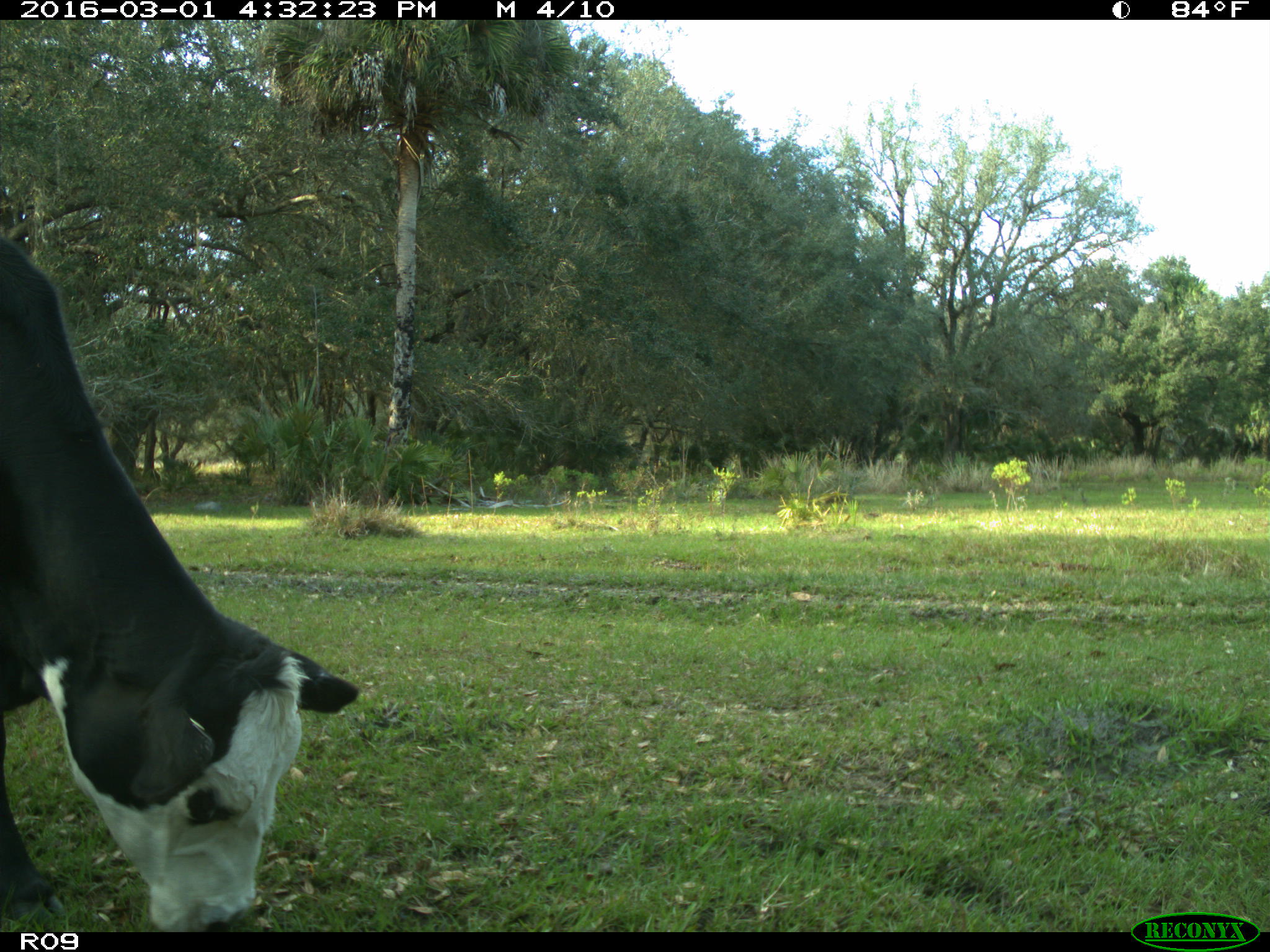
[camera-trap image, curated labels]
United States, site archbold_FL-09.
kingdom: Animalia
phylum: Chordata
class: Mammalia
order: Artiodactyla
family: Bovidae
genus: Bos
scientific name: Bos taurus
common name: domestic cow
Bos taurus (domestic cow).